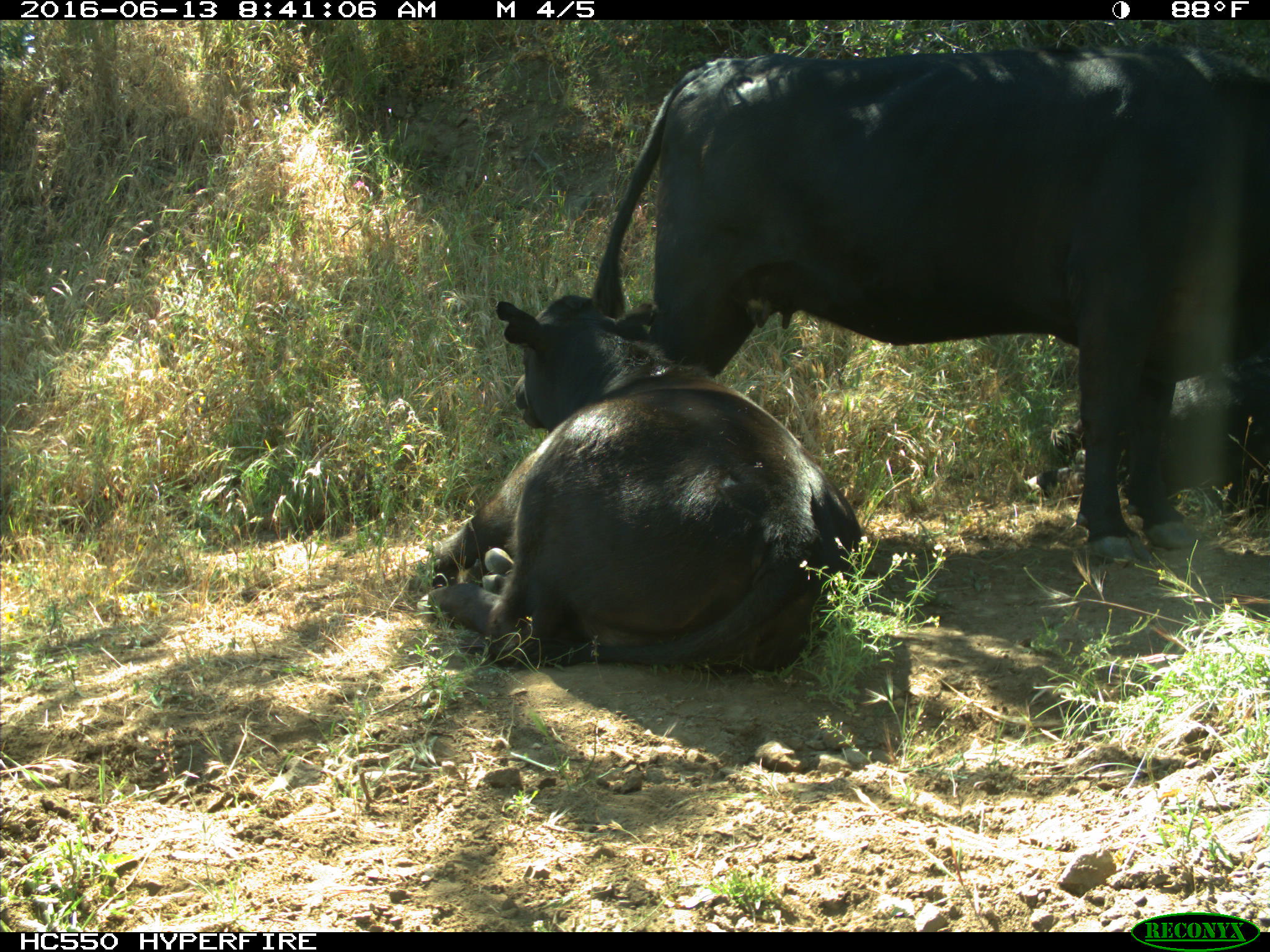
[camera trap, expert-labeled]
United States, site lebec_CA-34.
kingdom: Animalia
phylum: Chordata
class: Mammalia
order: Artiodactyla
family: Bovidae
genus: Bos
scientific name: Bos taurus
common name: domestic cow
Bos taurus (domestic cow).